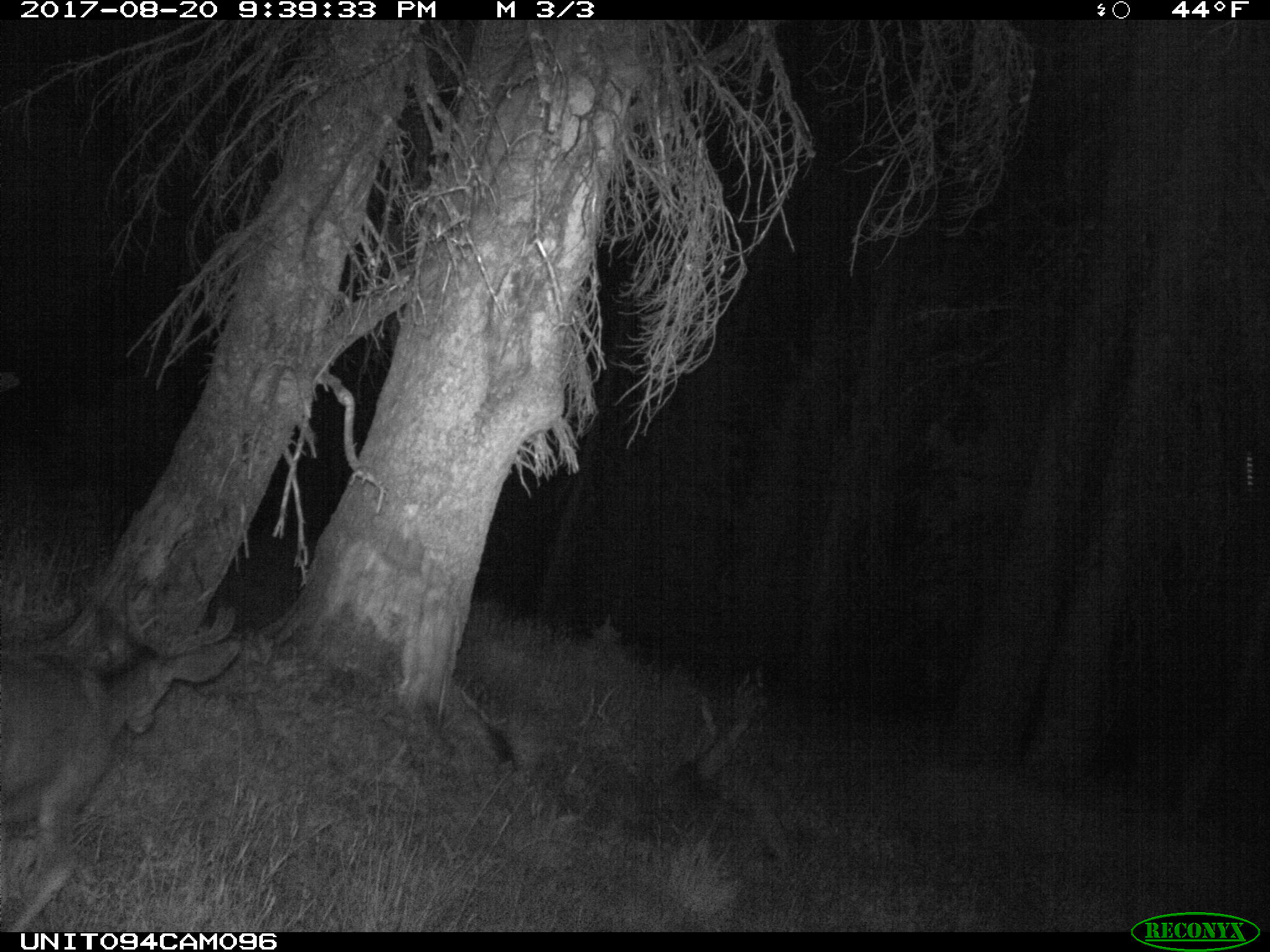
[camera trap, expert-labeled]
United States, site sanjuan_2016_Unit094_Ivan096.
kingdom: Animalia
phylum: Chordata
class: Mammalia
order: Artiodactyla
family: Cervidae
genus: Odocoileus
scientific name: Odocoileus hemionus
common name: mule deer